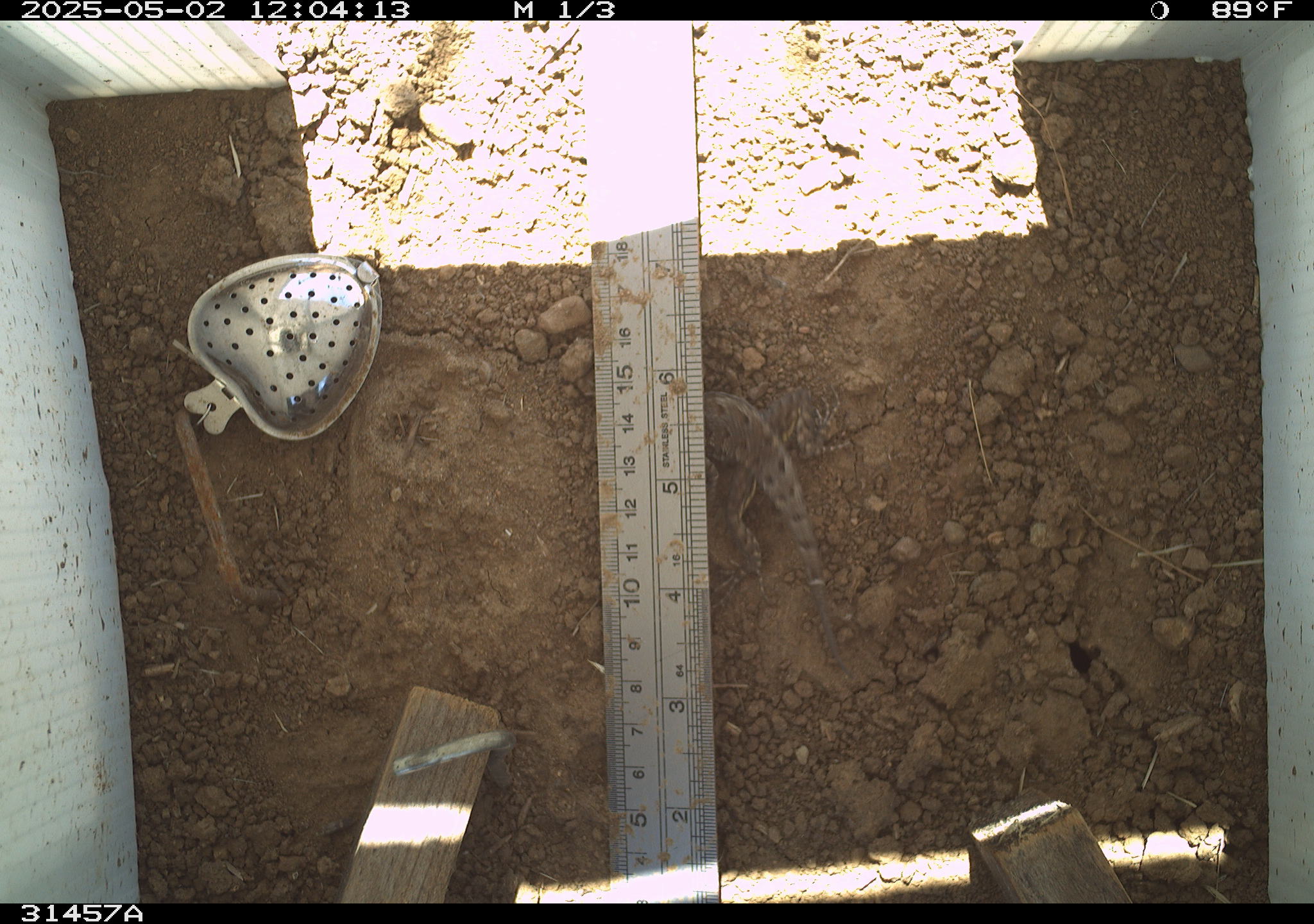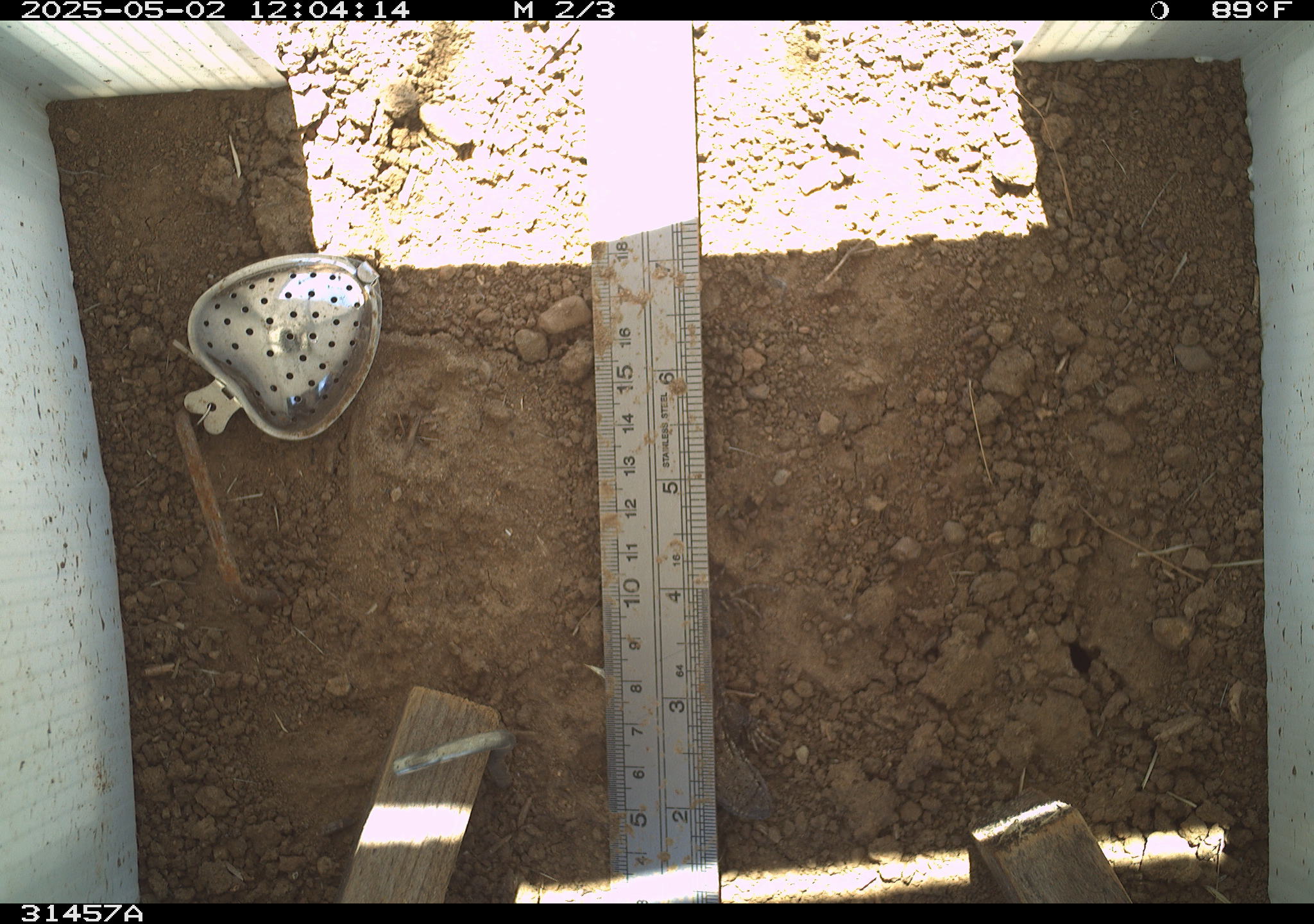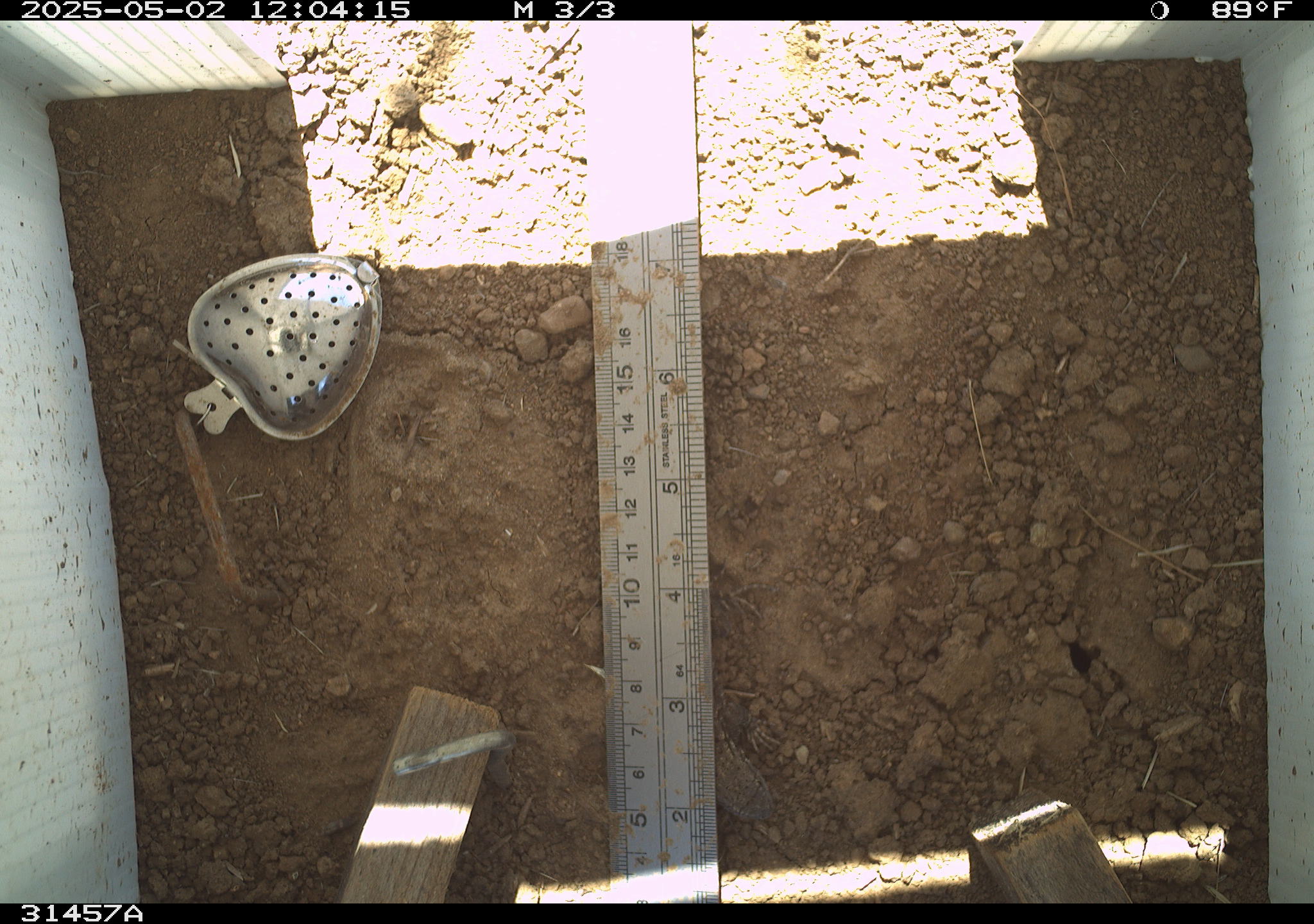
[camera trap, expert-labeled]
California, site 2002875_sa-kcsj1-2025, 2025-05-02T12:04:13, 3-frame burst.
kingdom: Animalia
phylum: Chordata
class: Reptilia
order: Squamata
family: Phrynosomatidae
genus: Sceloporus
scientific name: Sceloporus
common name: spiny lizards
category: sceloporus species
Sceloporus species (spiny lizards) (Sceloporus).